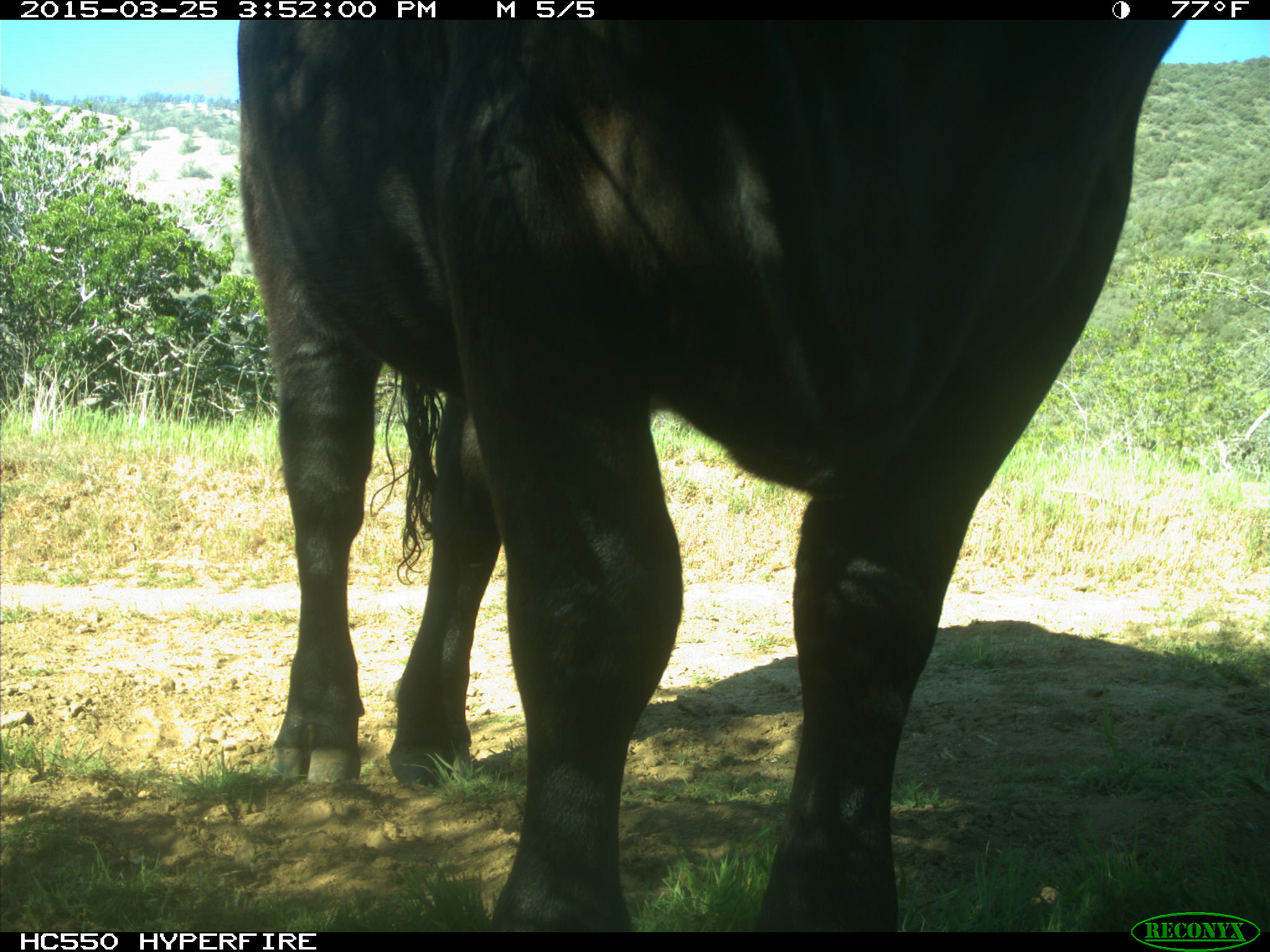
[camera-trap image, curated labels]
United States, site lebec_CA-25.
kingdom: Animalia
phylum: Chordata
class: Mammalia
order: Artiodactyla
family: Bovidae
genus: Bos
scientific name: Bos taurus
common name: domestic cow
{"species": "Bos taurus (domestic cow)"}